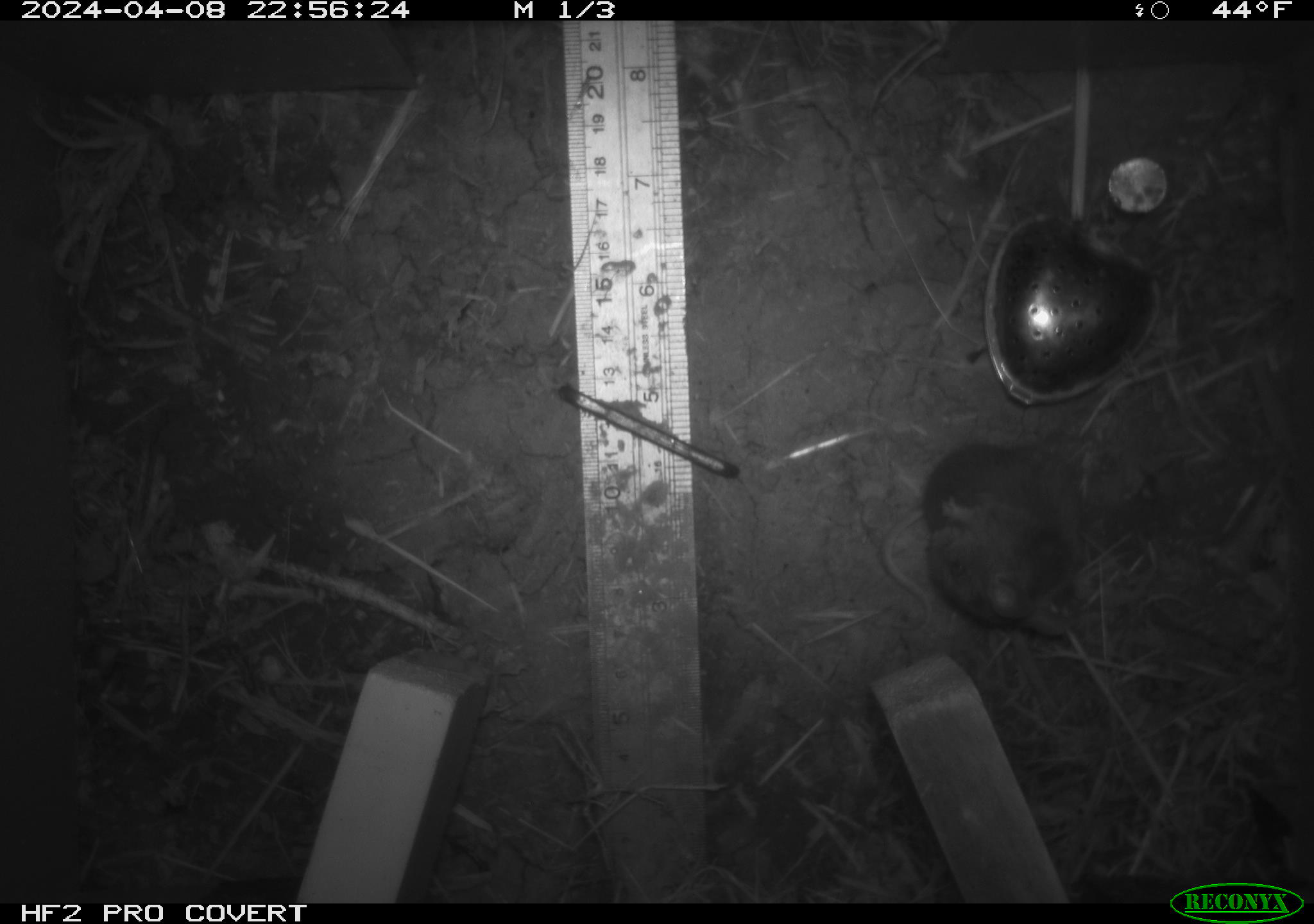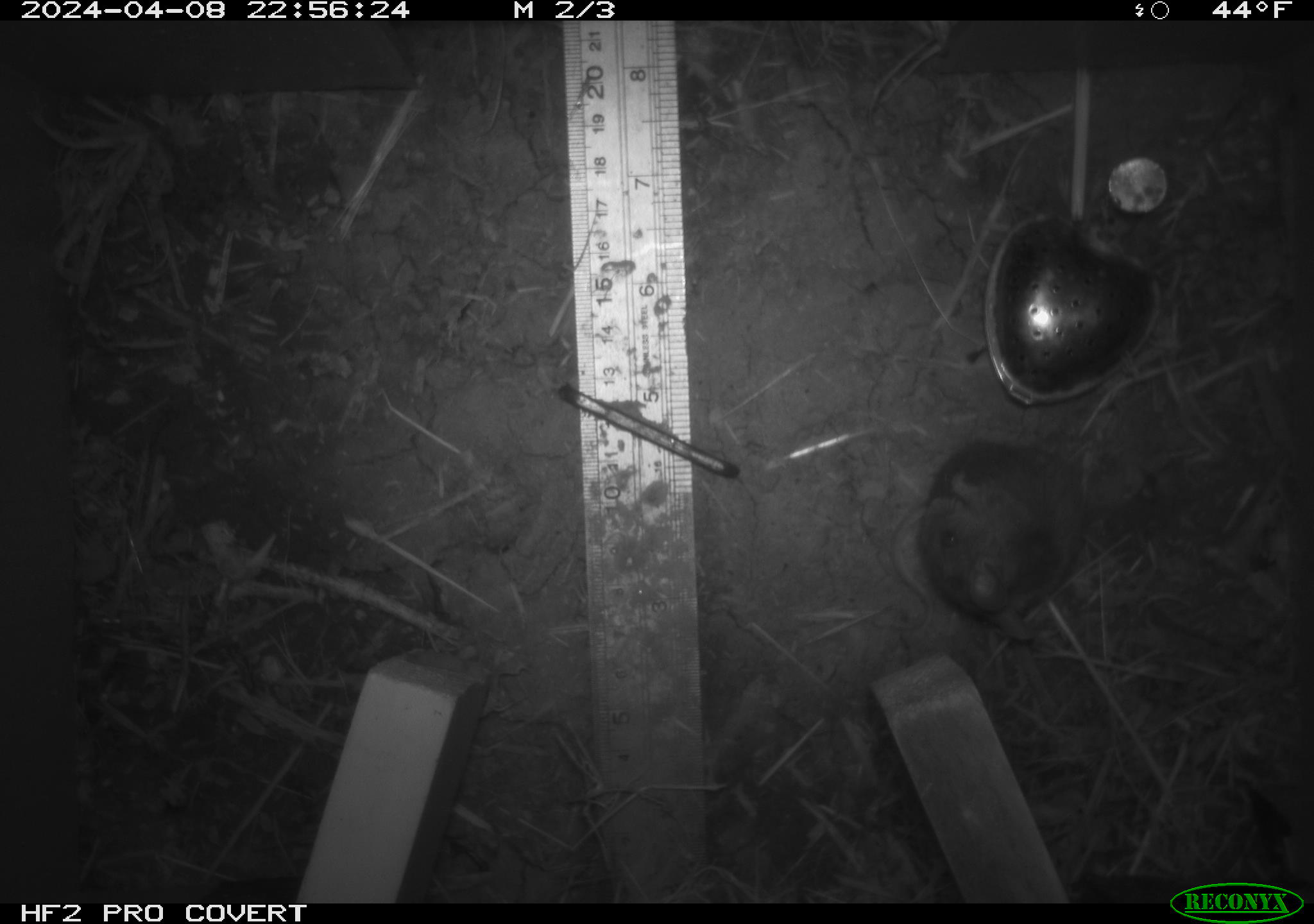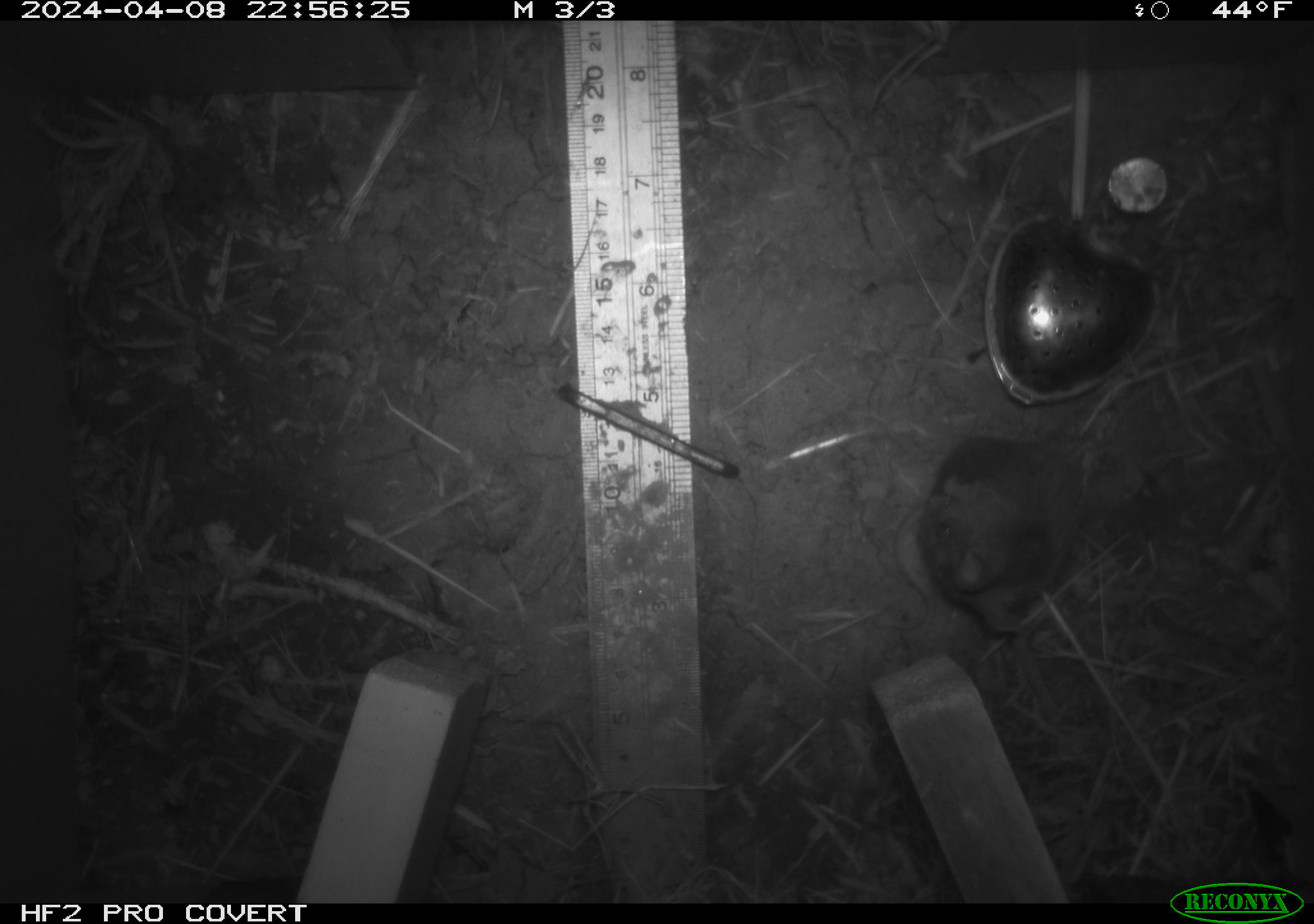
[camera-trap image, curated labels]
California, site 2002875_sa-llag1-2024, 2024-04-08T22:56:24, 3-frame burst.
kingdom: Animalia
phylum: Chordata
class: Mammalia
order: Rodentia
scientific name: Rodentia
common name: mouse species